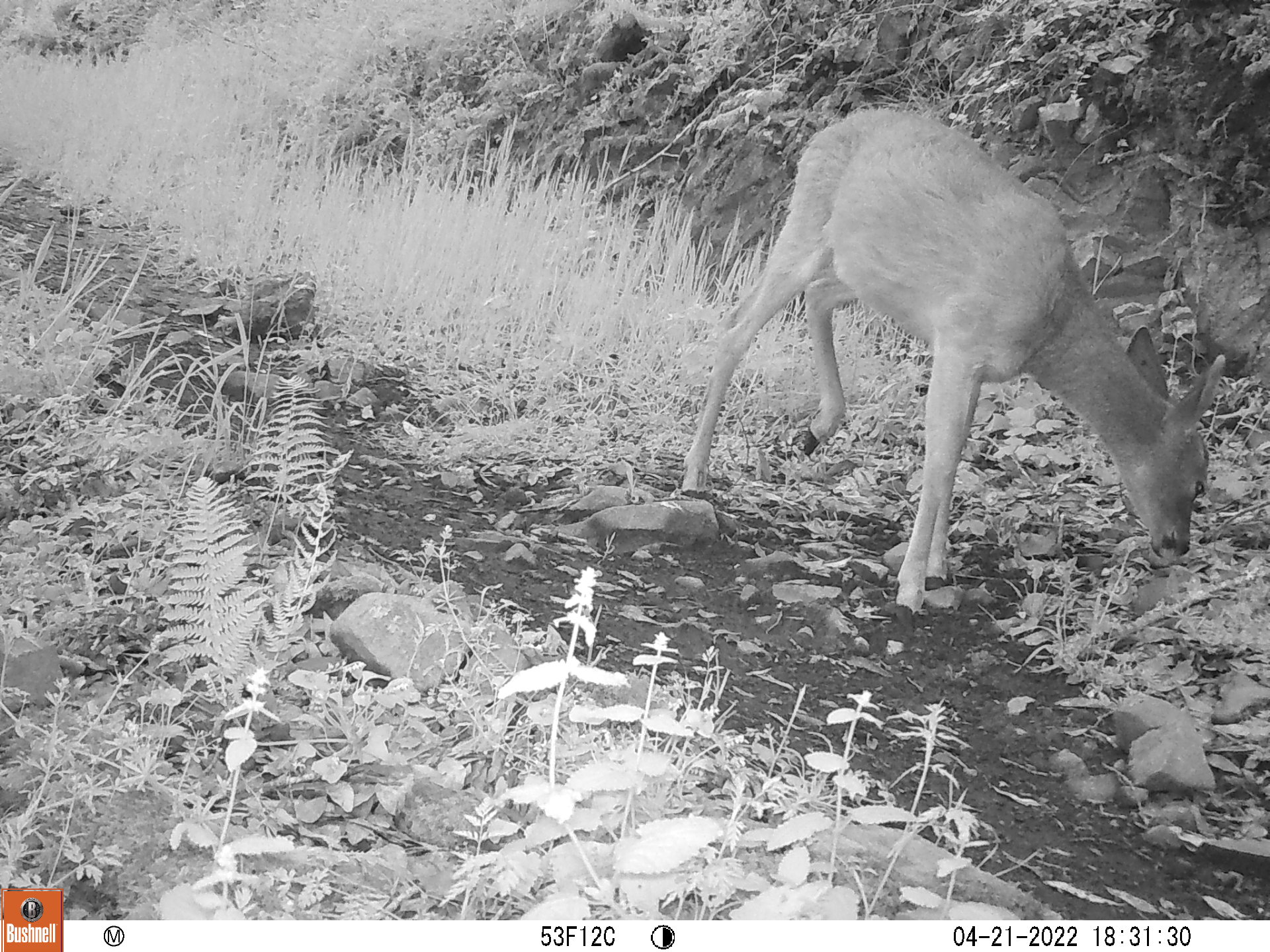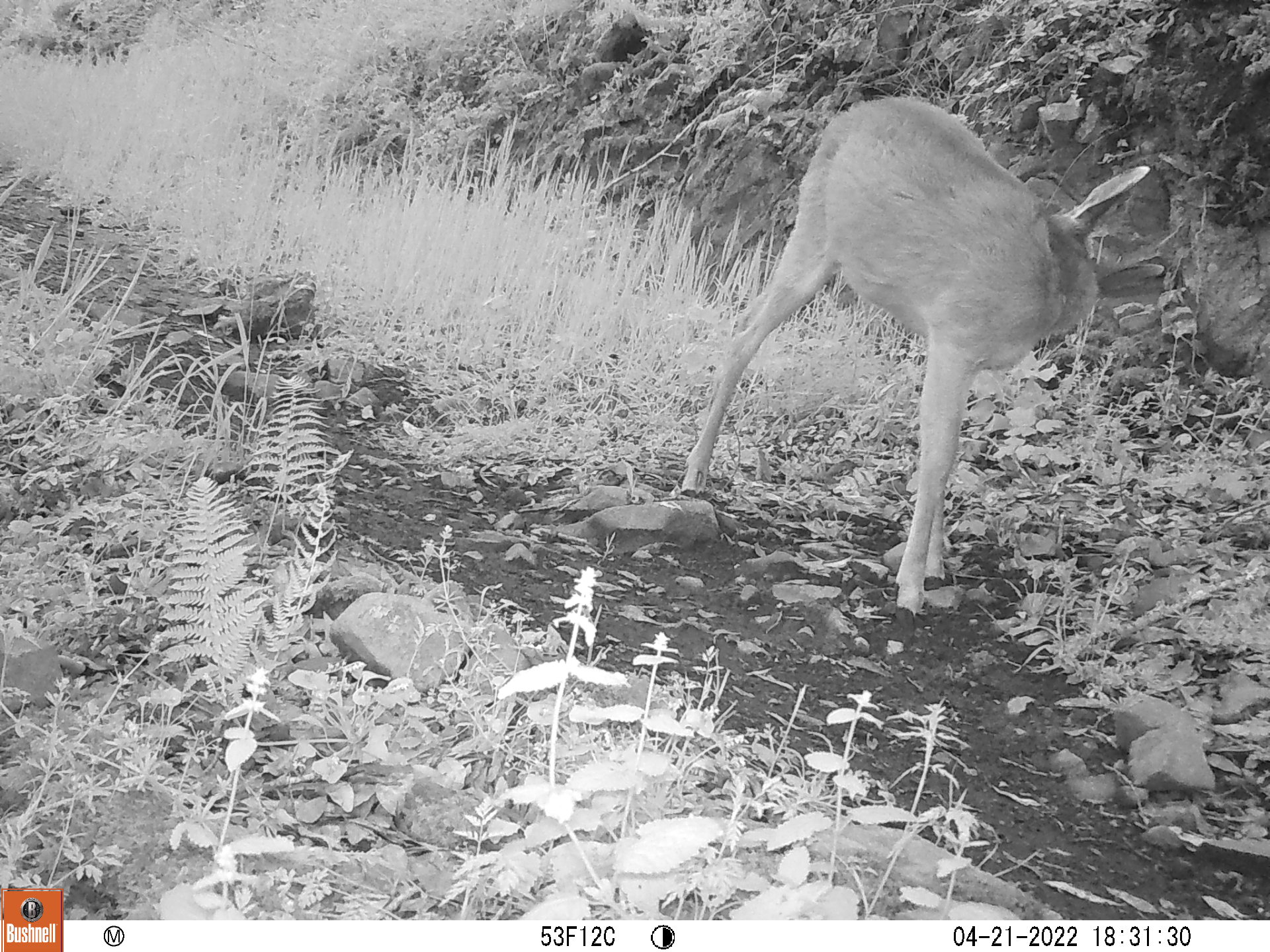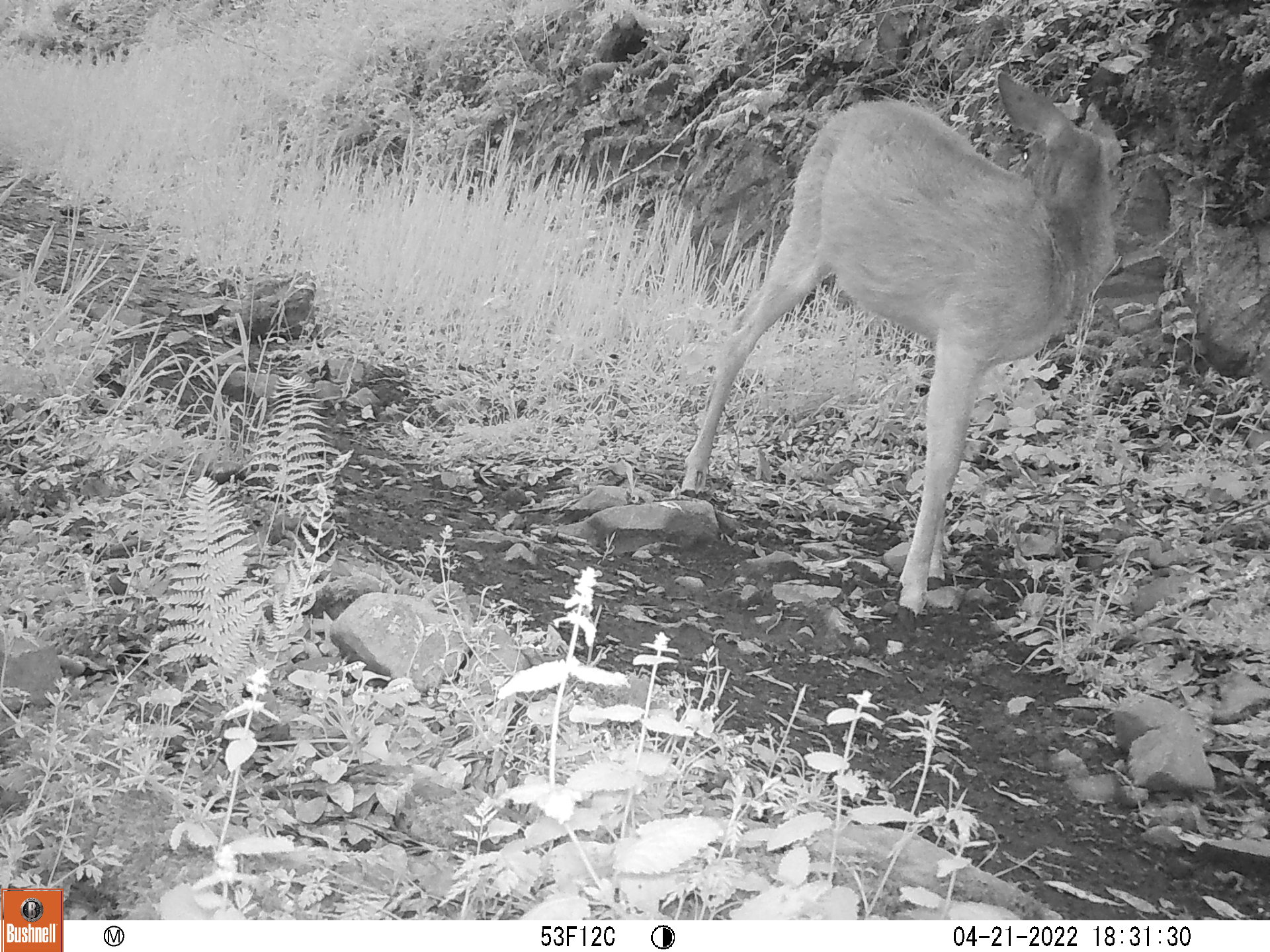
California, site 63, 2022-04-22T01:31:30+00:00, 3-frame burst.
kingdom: Animalia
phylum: Chordata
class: Mammalia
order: Artiodactyla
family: Cervidae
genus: Odocoileus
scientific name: Odocoileus hemionus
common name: mule deer